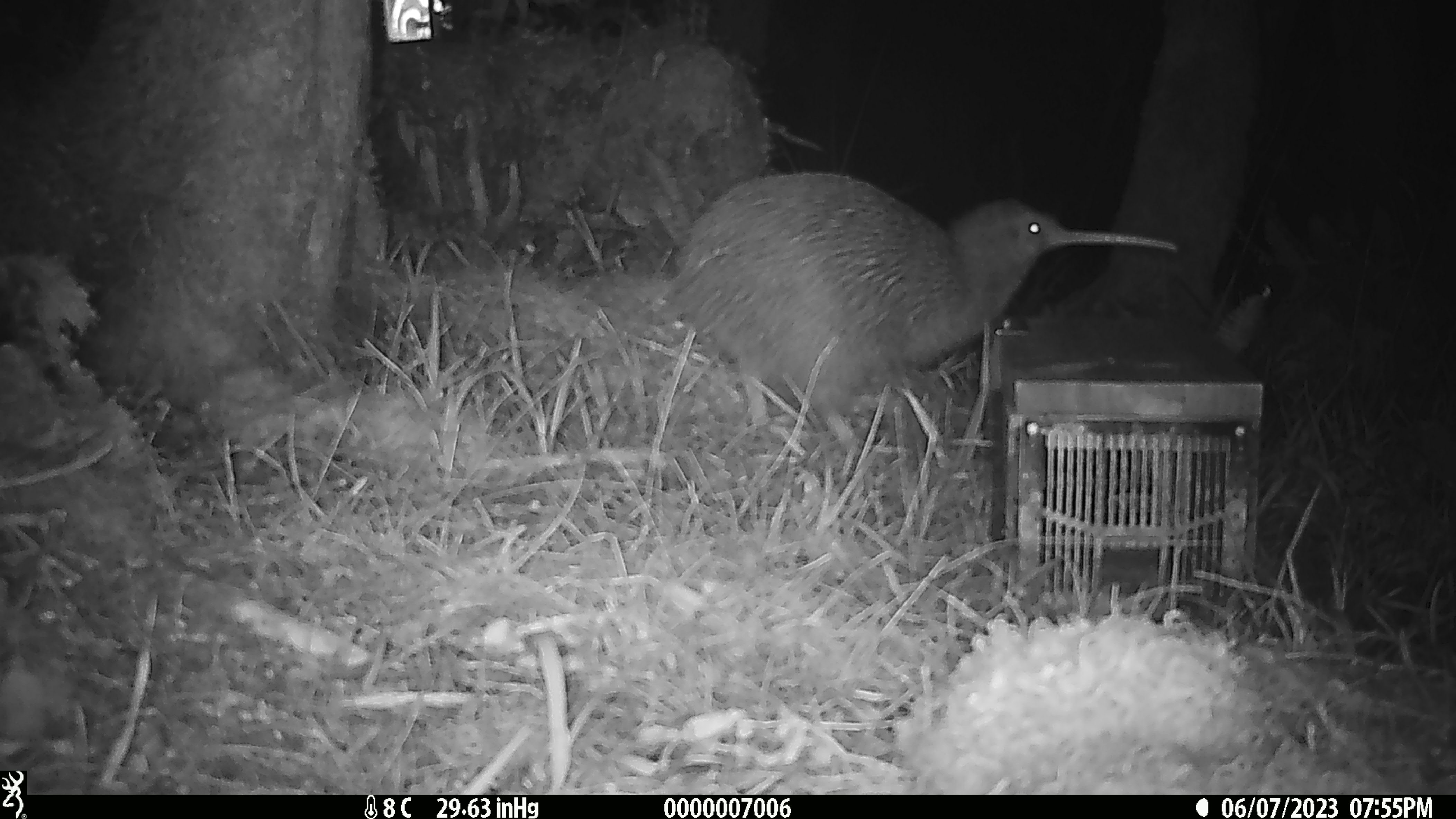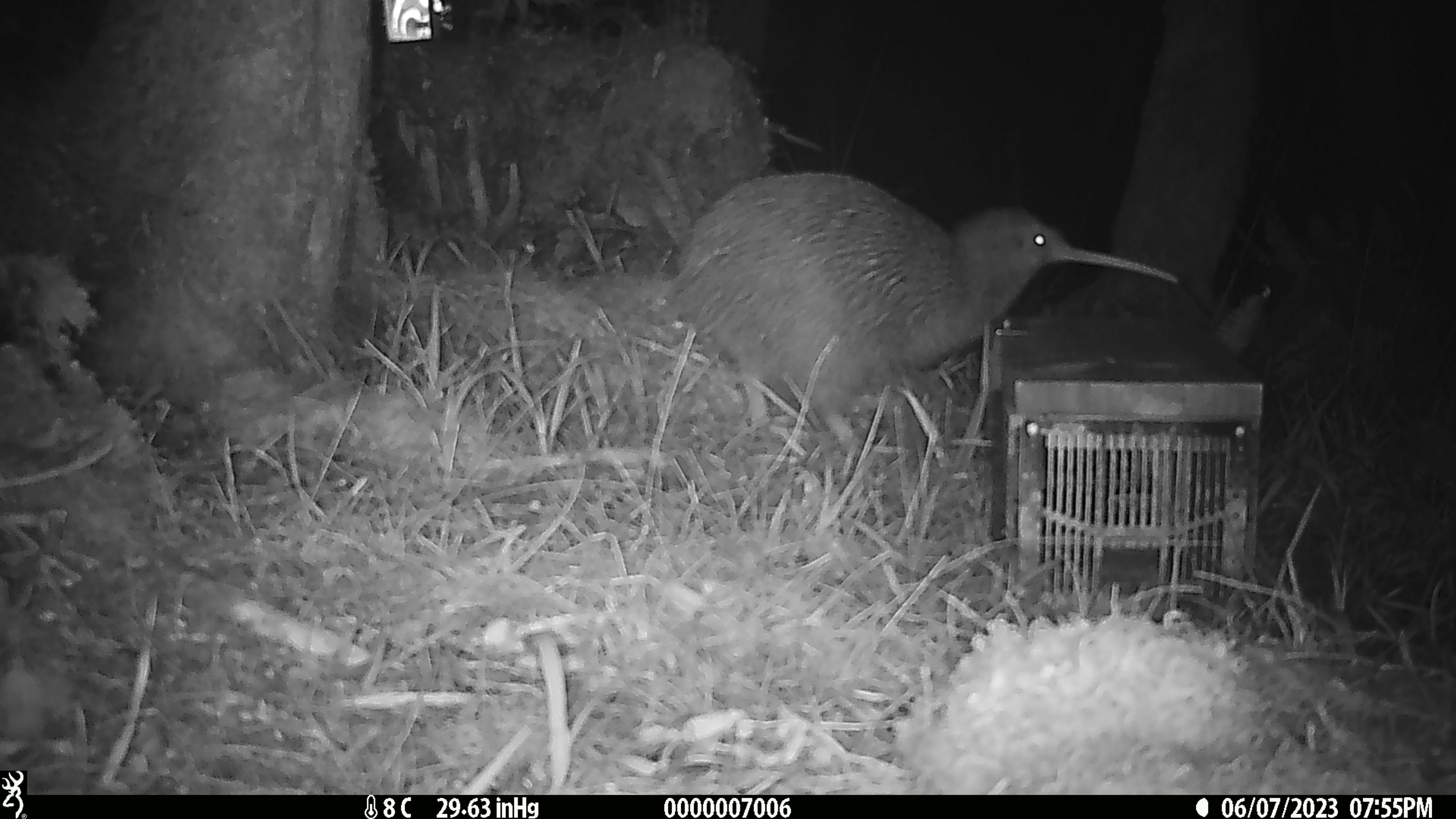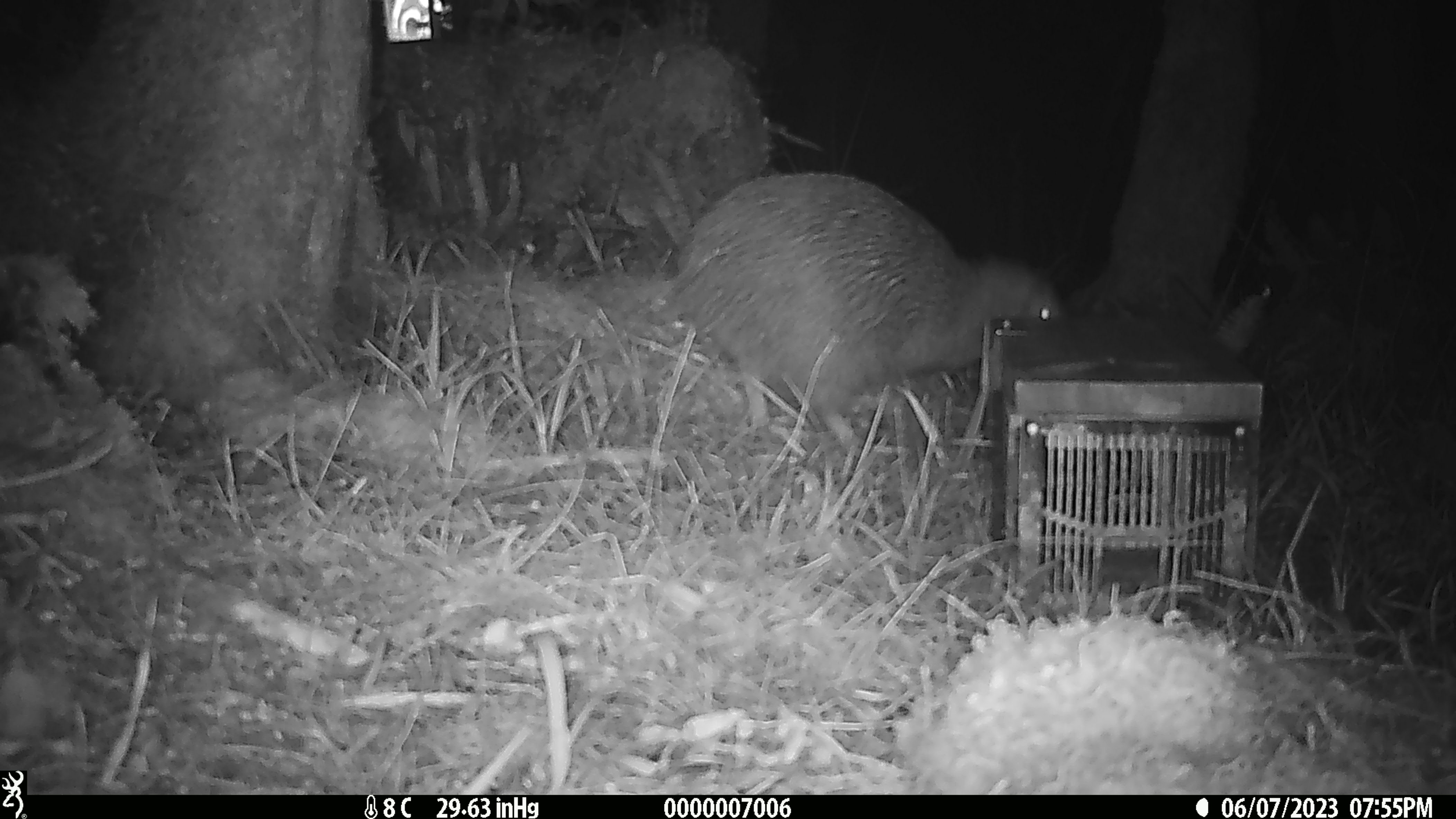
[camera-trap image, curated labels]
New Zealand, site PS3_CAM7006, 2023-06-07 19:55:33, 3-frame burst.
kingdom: Animalia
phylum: Chordata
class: Aves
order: Apterygiformes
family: Apterygidae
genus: Apteryx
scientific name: Apteryx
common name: kiwi